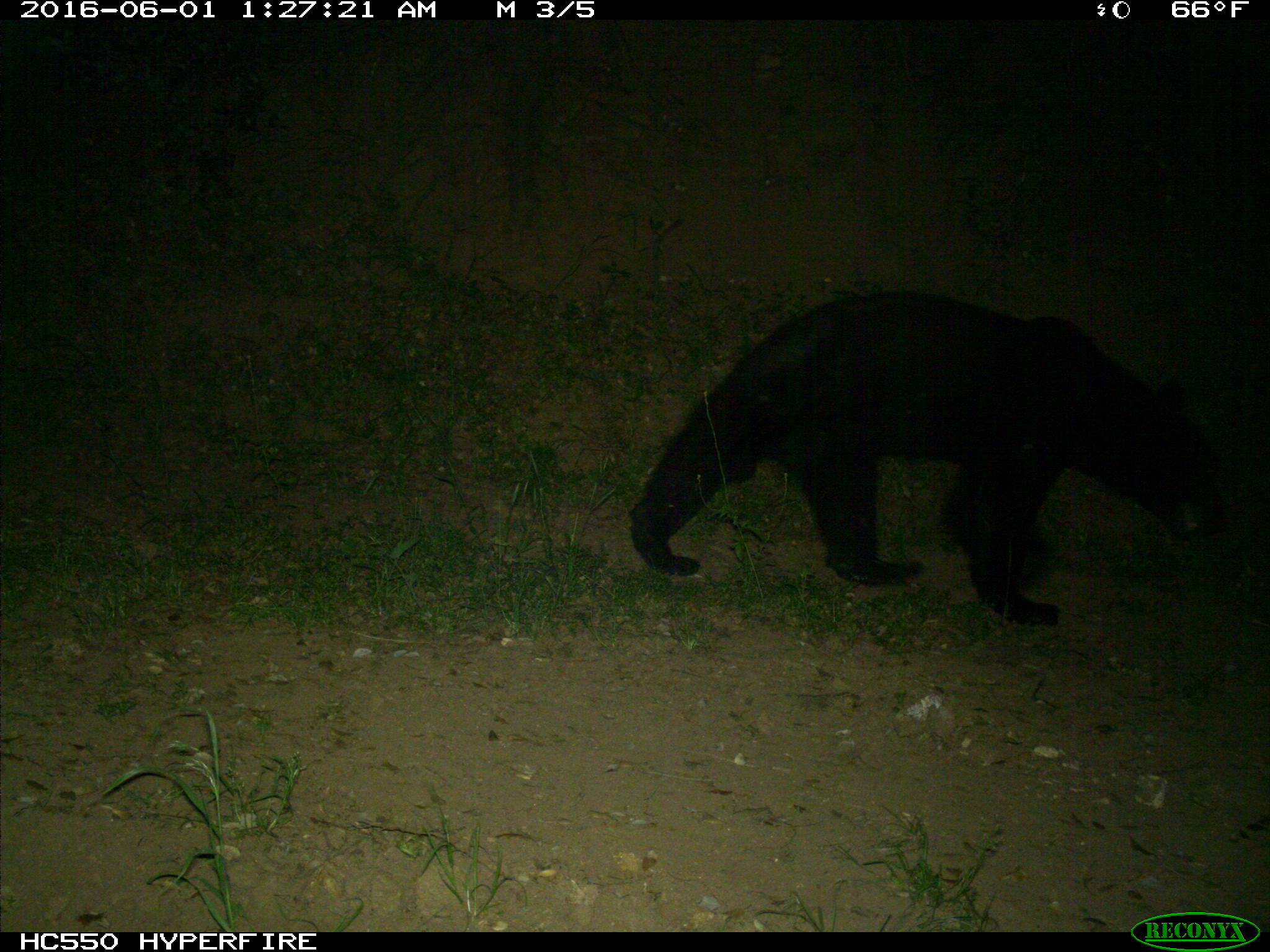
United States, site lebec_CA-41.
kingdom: Animalia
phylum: Chordata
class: Mammalia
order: Carnivora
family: Ursidae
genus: Ursus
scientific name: Ursus americanus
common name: american black bear